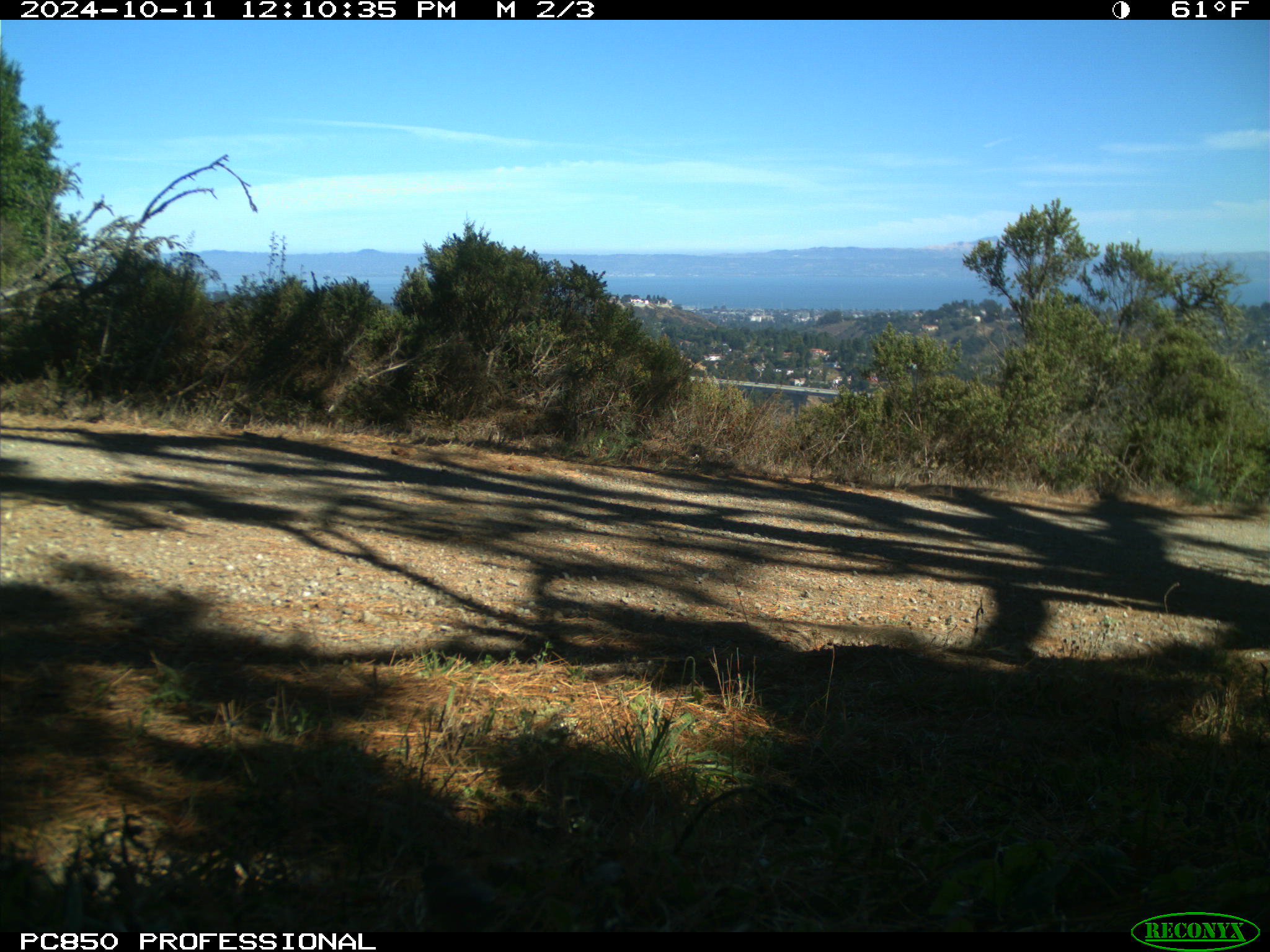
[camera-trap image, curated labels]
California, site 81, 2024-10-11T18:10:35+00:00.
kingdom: Animalia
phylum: Chordata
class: Aves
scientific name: Aves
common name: bird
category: unknown bird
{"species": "unknown bird (bird) (Aves)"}